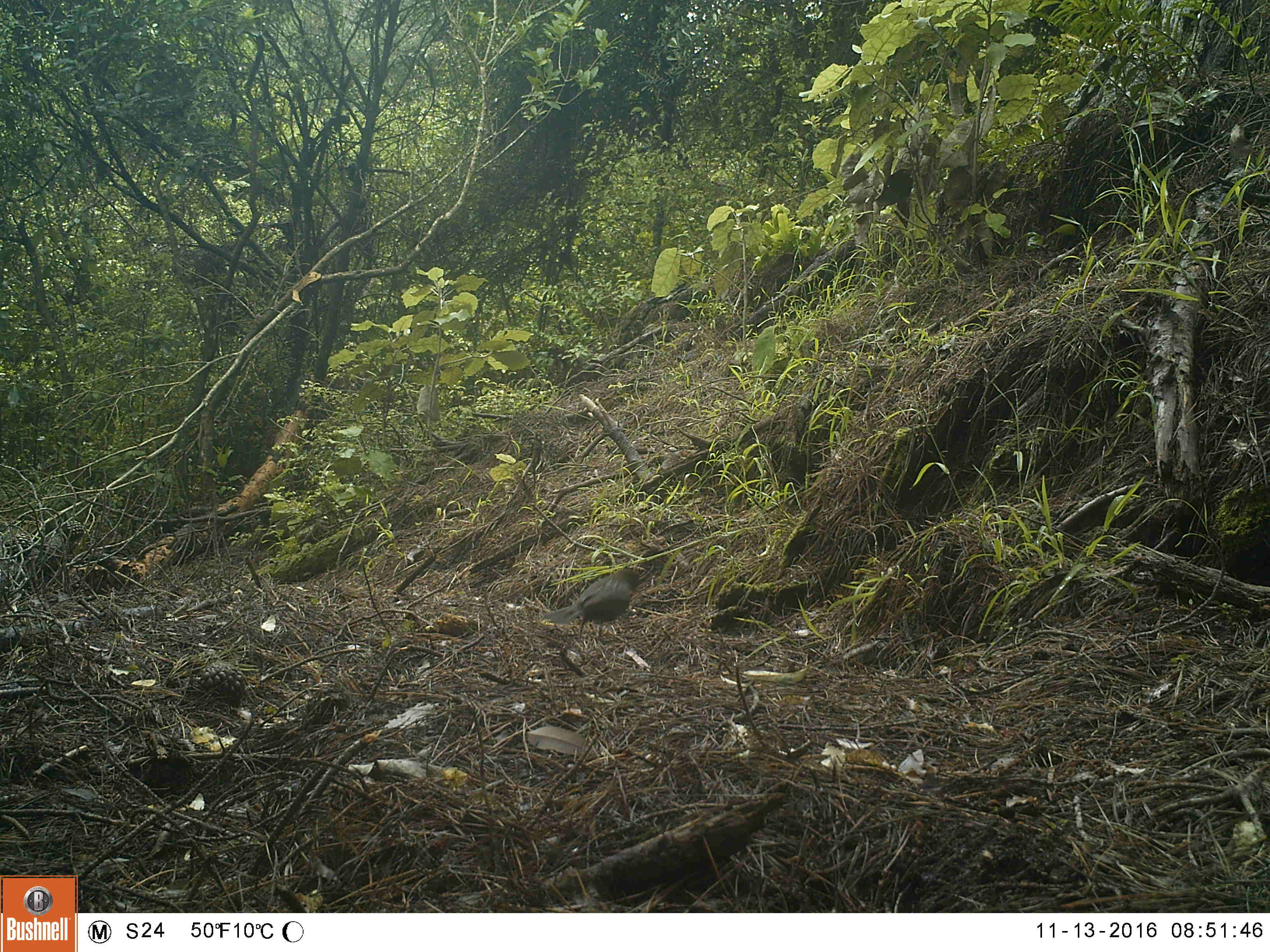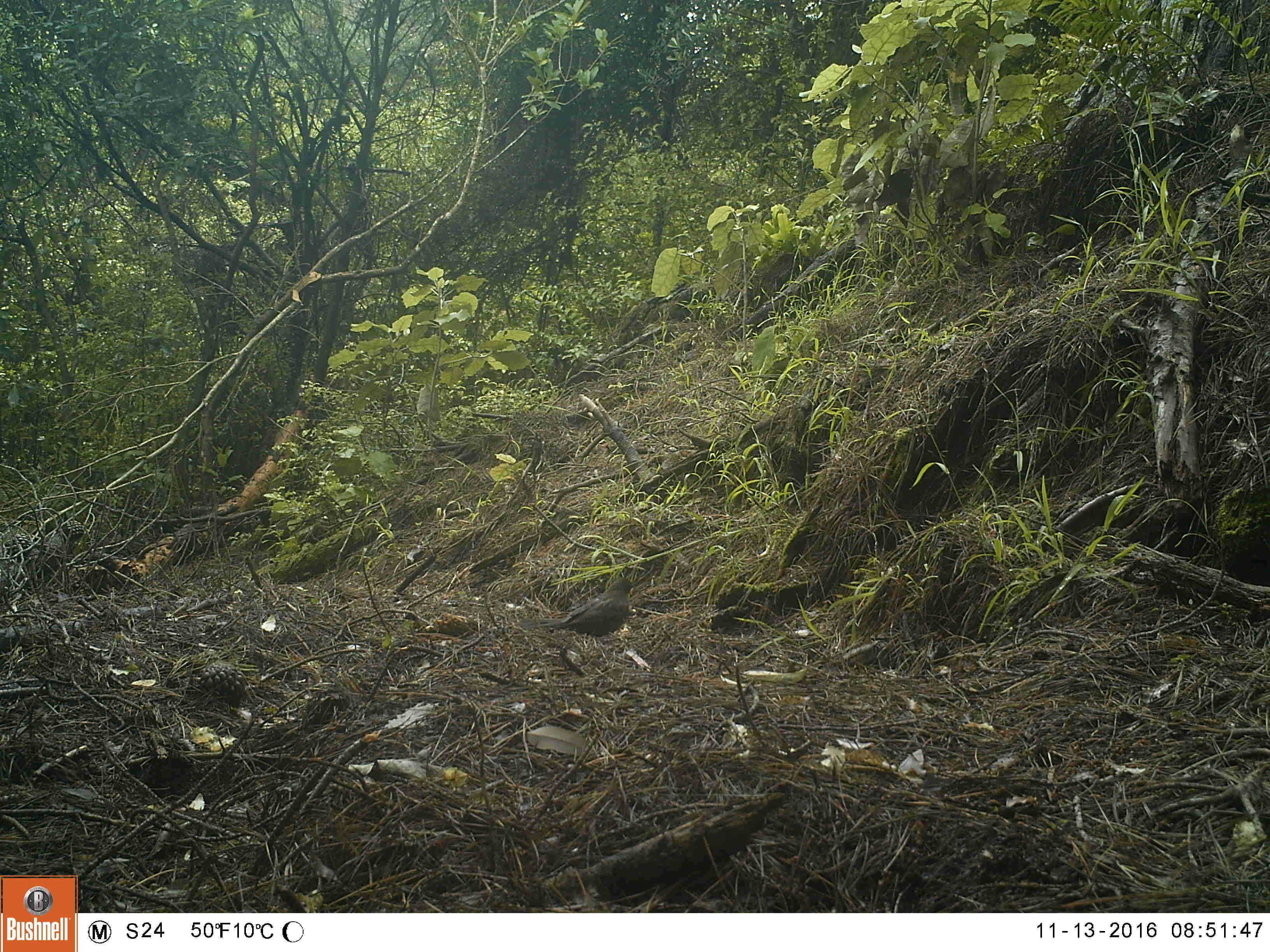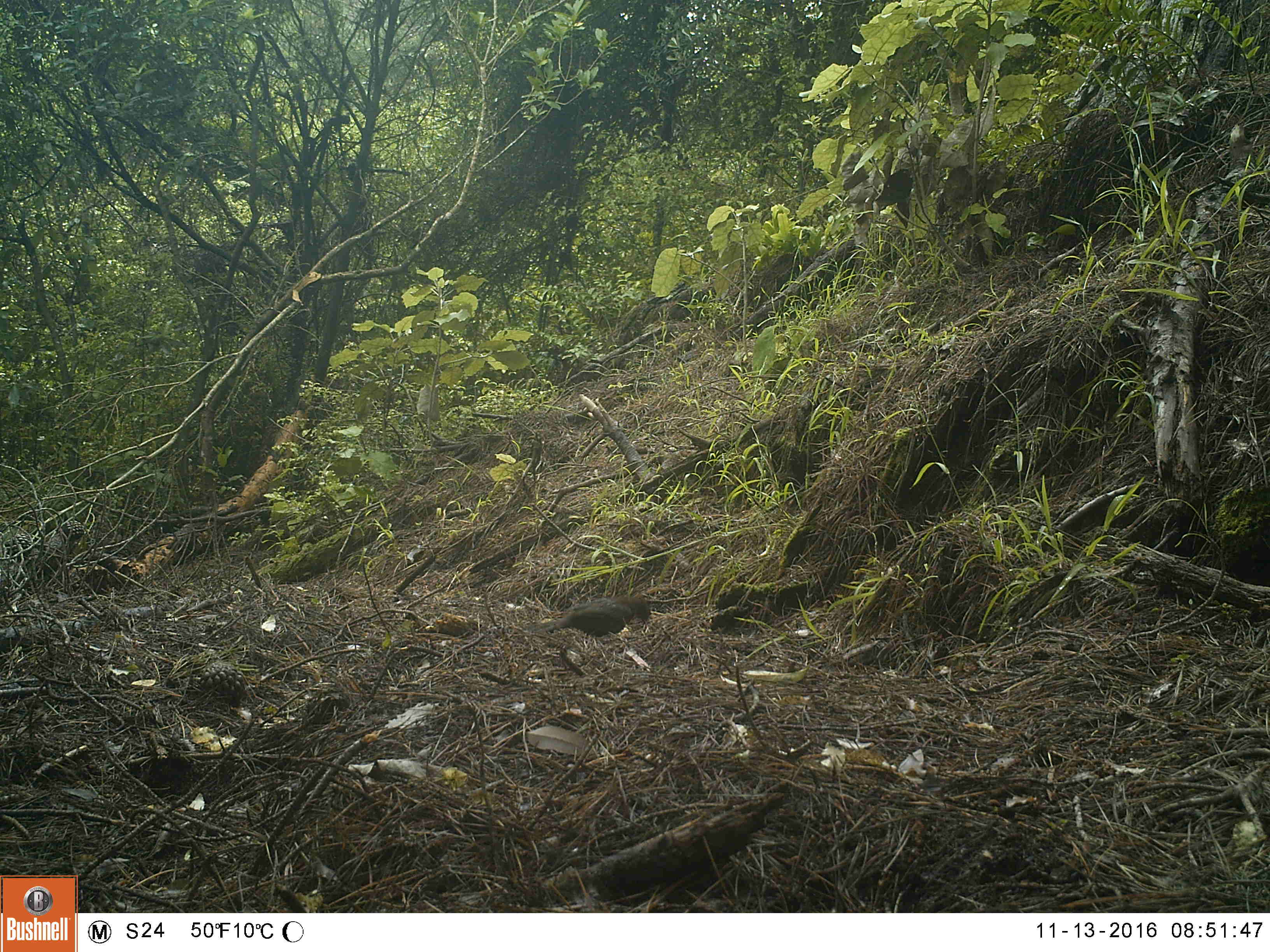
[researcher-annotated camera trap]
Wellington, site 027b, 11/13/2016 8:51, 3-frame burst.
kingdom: Animalia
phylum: Chordata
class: Aves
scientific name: Aves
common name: bird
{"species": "bird (Aves)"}